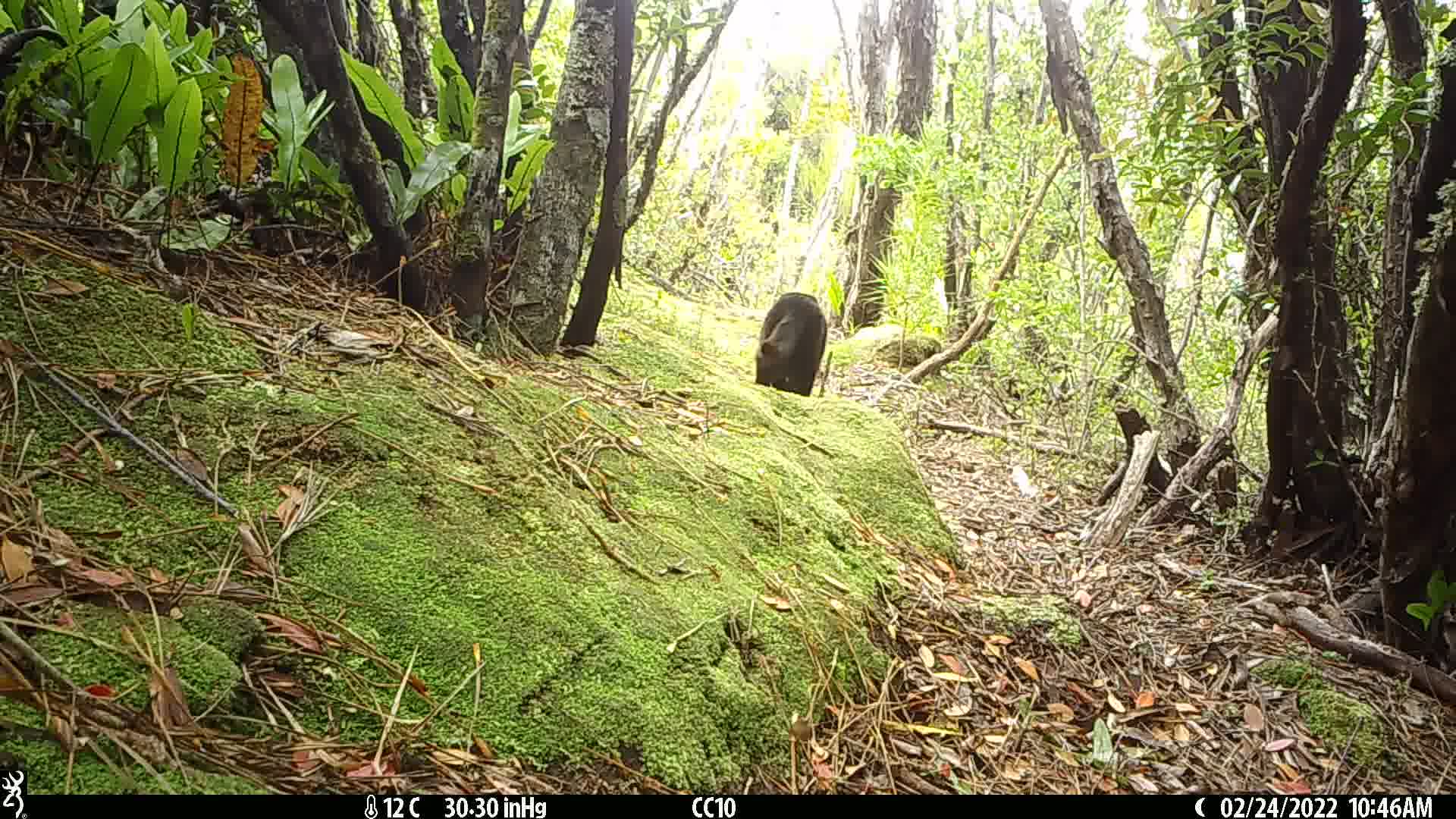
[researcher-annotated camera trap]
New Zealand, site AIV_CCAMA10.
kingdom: Animalia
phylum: Chordata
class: Mammalia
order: Carnivora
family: Felidae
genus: Felis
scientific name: Felis catus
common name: domestic cat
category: cat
Cat (domestic cat) (Felis catus).